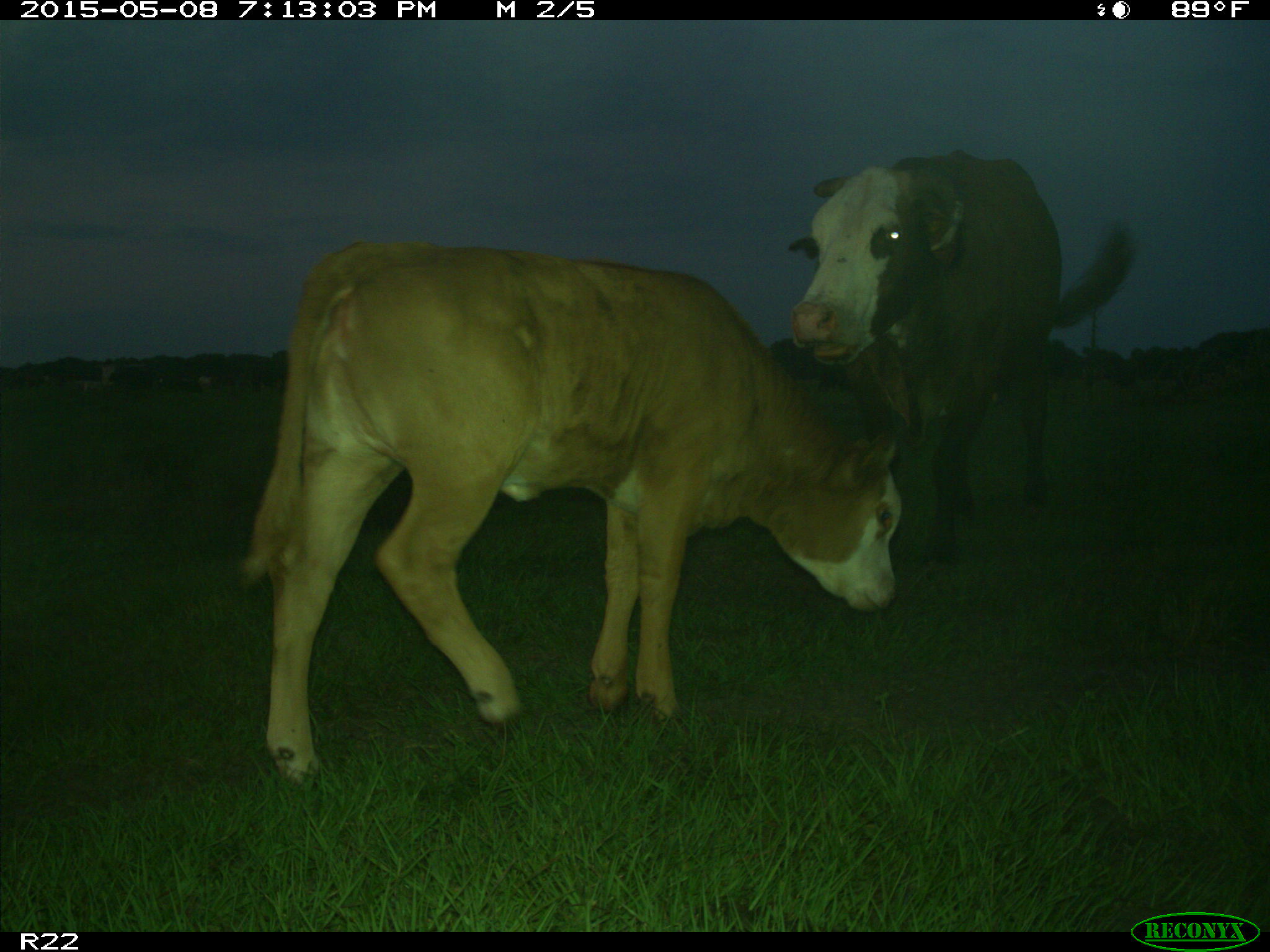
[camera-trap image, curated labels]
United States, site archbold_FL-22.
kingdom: Animalia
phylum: Chordata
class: Mammalia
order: Artiodactyla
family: Bovidae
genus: Bos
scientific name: Bos taurus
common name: domestic cow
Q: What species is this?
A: Bos taurus (domestic cow).